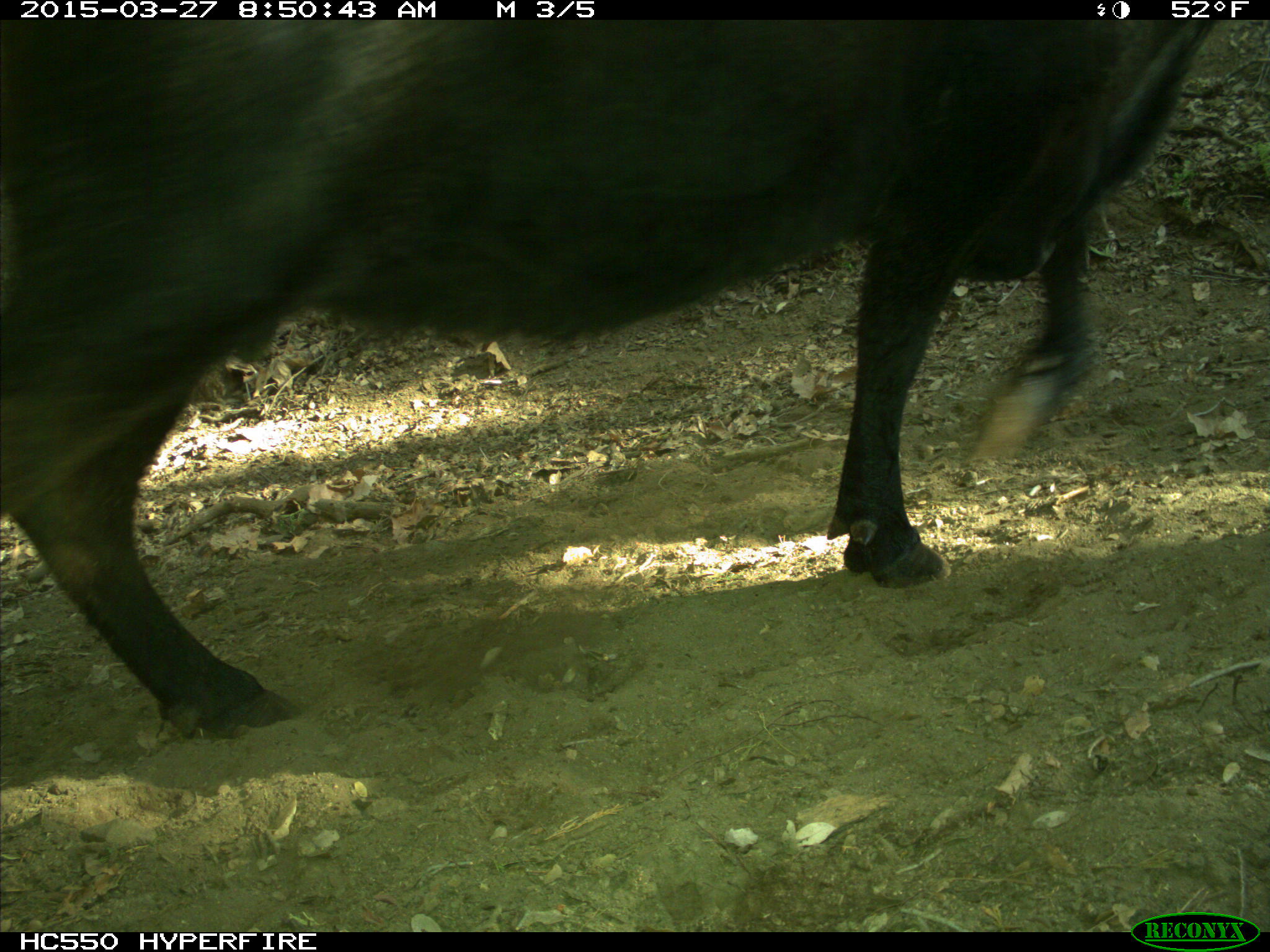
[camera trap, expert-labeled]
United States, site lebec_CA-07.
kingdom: Animalia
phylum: Chordata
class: Mammalia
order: Artiodactyla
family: Bovidae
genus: Bos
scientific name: Bos taurus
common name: domestic cow